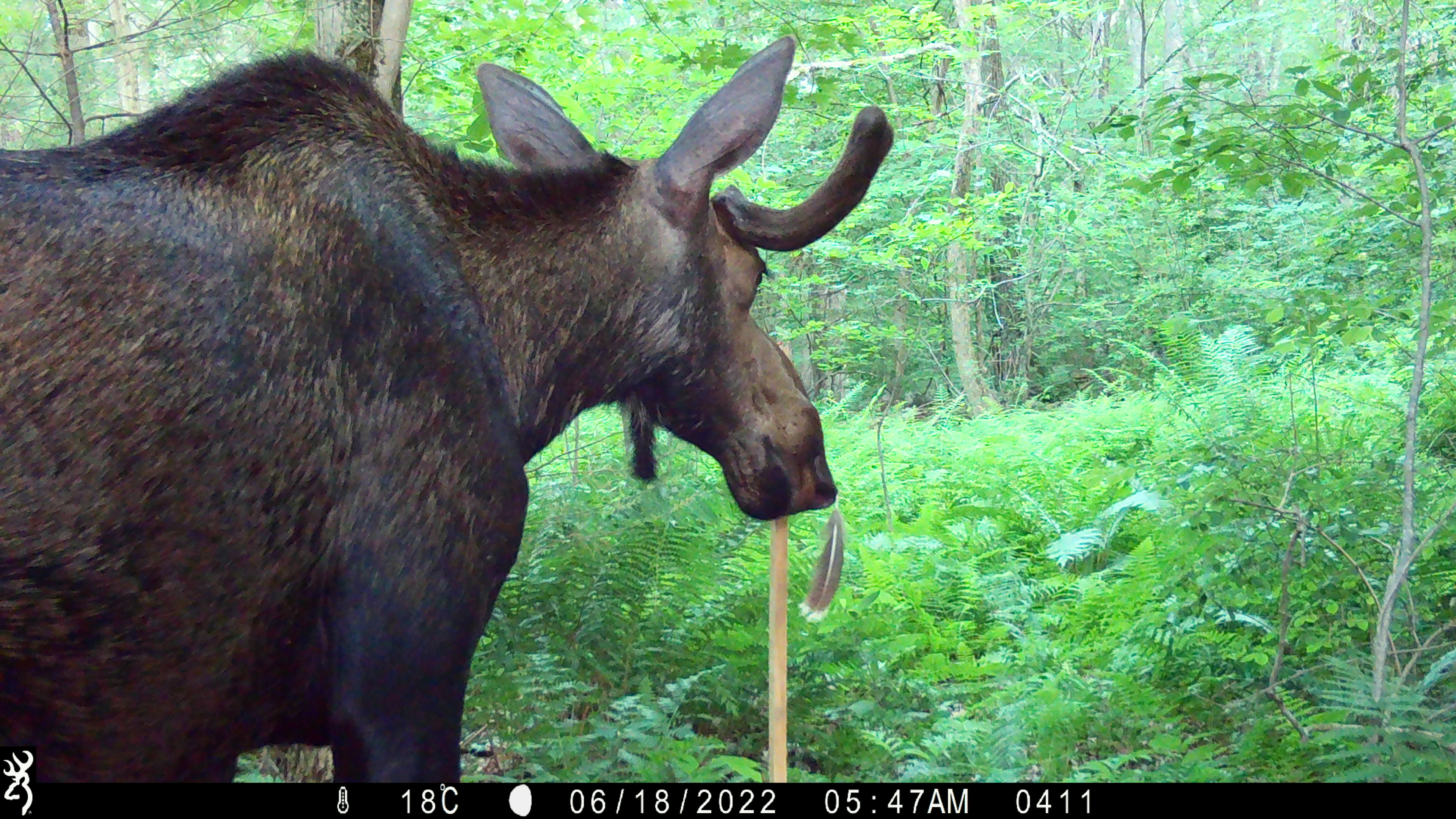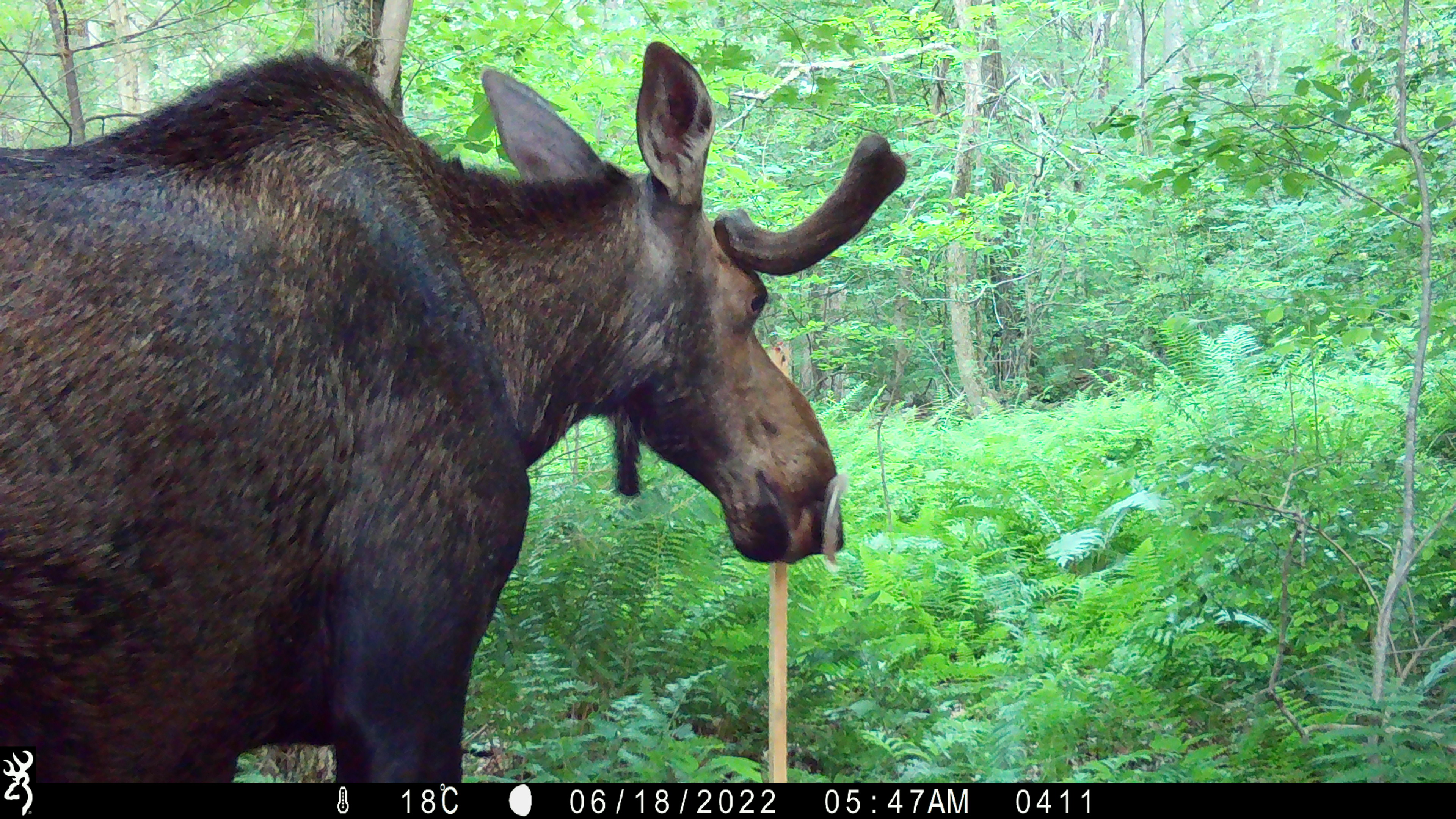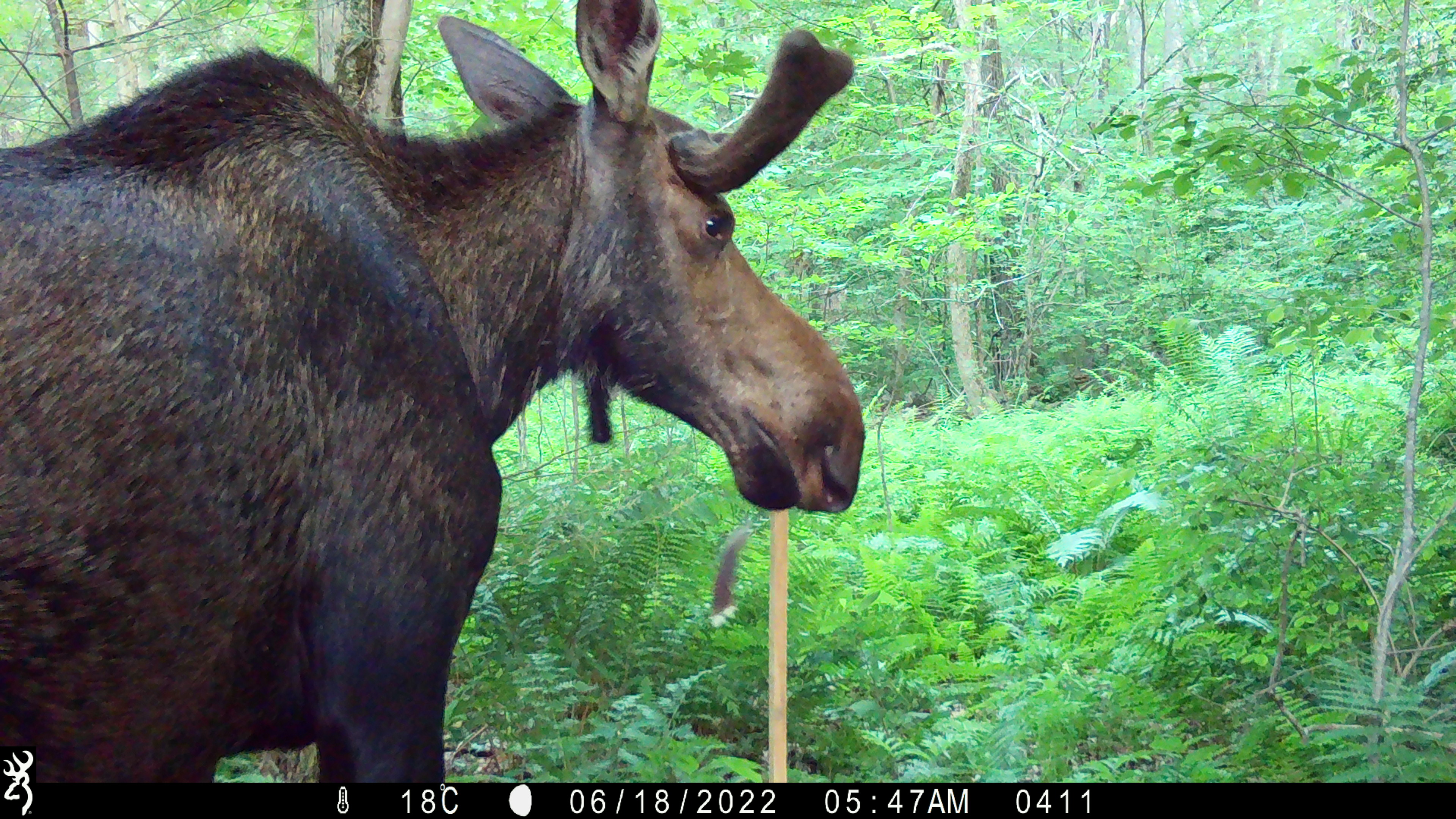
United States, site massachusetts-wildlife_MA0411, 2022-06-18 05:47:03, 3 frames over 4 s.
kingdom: Animalia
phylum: Chordata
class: Mammalia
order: Artiodactyla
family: Cervidae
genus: Alces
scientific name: Alces alces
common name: moose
Moose (Alces alces).